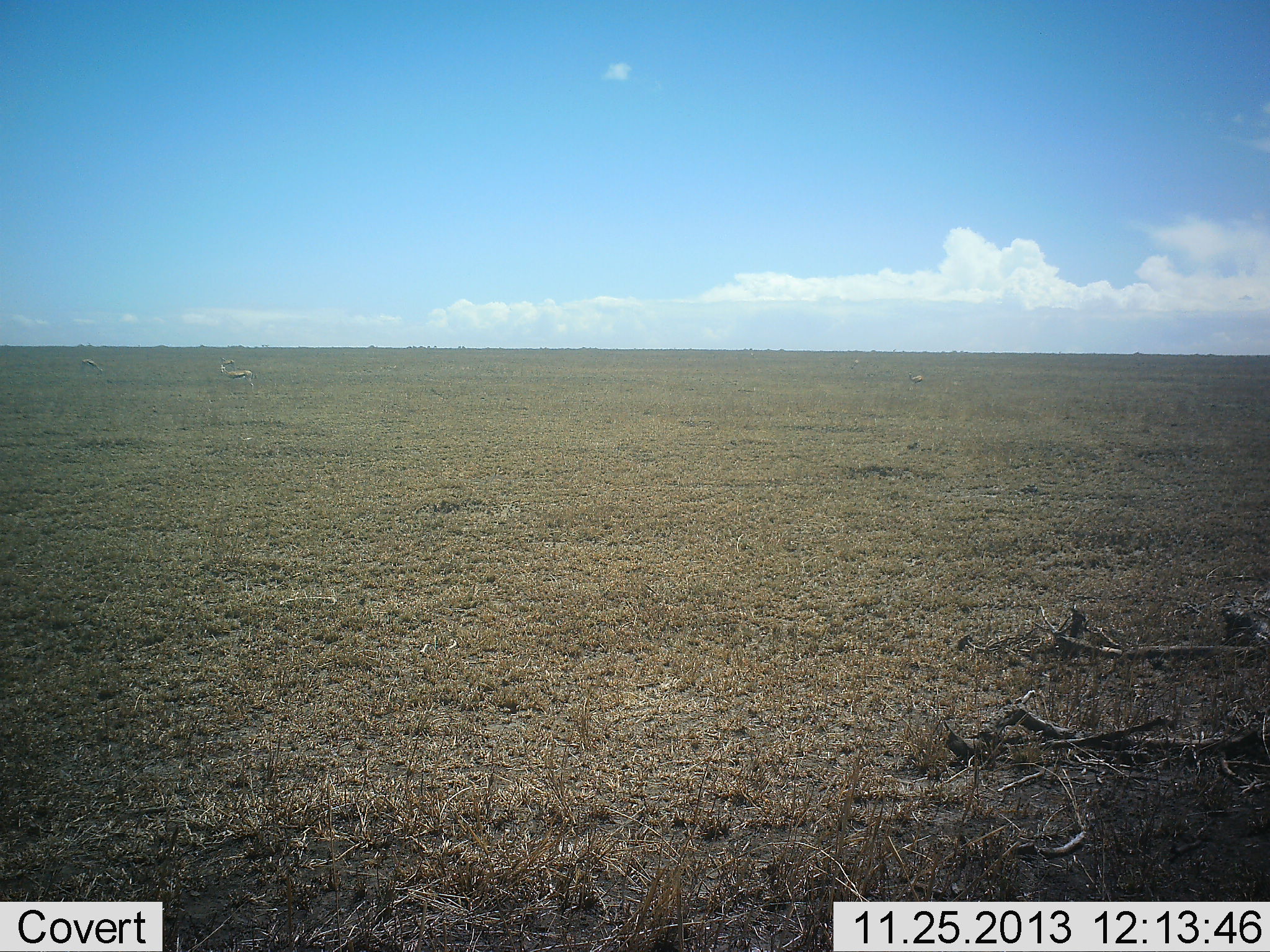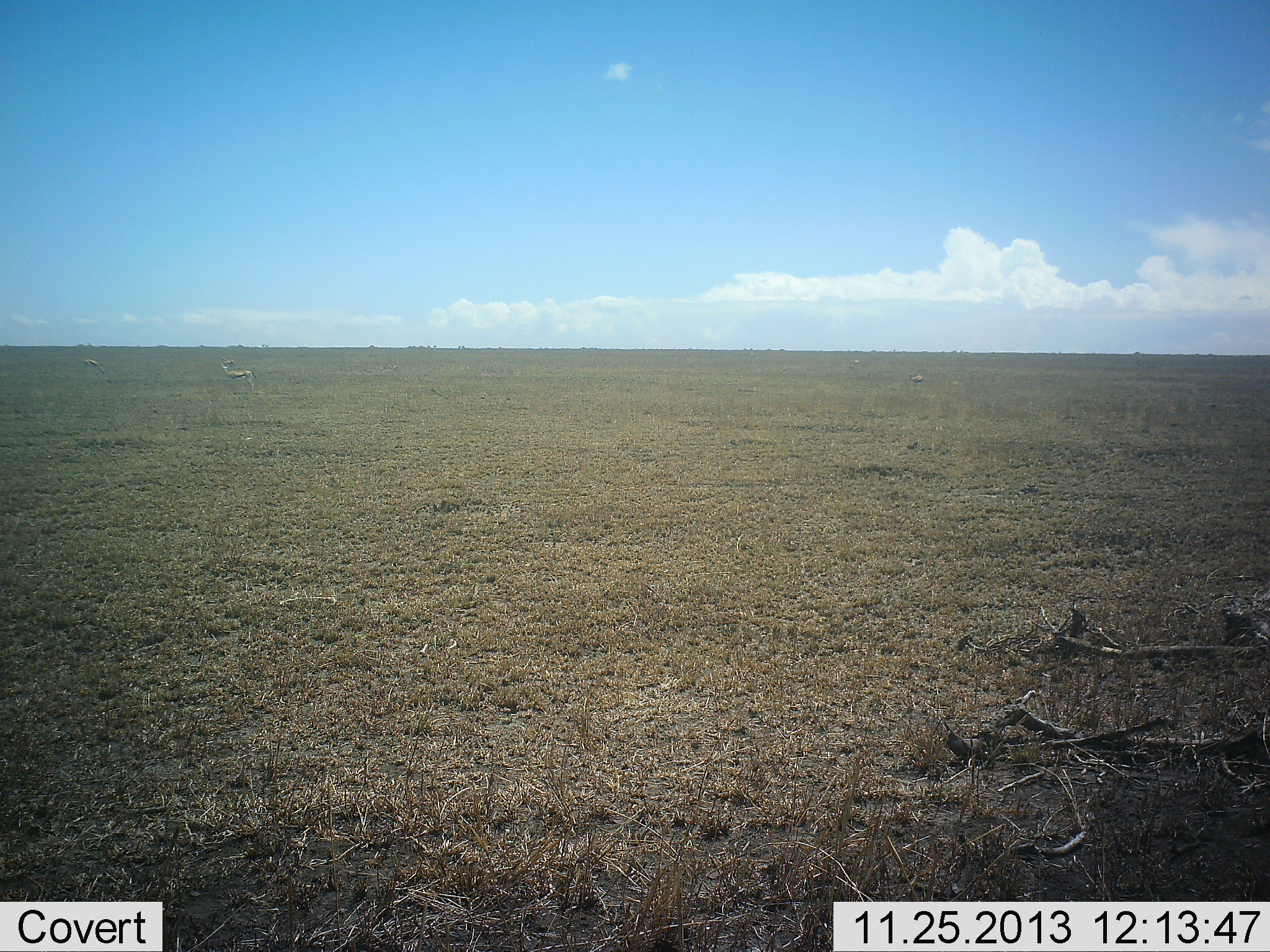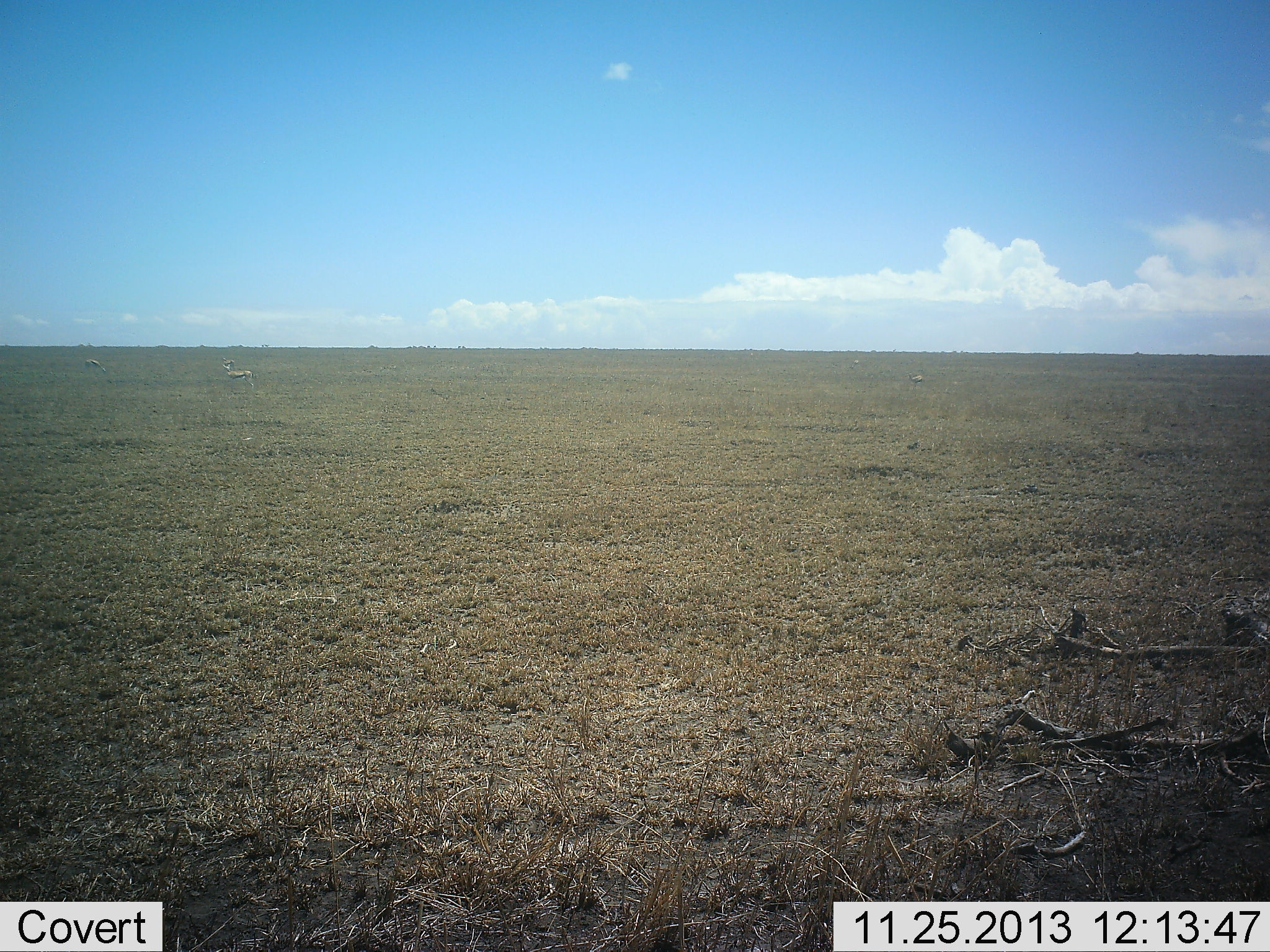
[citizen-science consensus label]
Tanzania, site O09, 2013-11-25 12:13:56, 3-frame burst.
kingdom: Animalia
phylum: Chordata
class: Mammalia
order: Artiodactyla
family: Bovidae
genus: Eudorcas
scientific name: Eudorcas thomsonii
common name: thomson's gazelle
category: gazellethomsons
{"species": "gazellethomsons (thomson's gazelle) (Eudorcas thomsonii)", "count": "3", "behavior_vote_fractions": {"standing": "100%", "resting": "10%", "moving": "0%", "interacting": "0%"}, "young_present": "0%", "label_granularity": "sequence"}